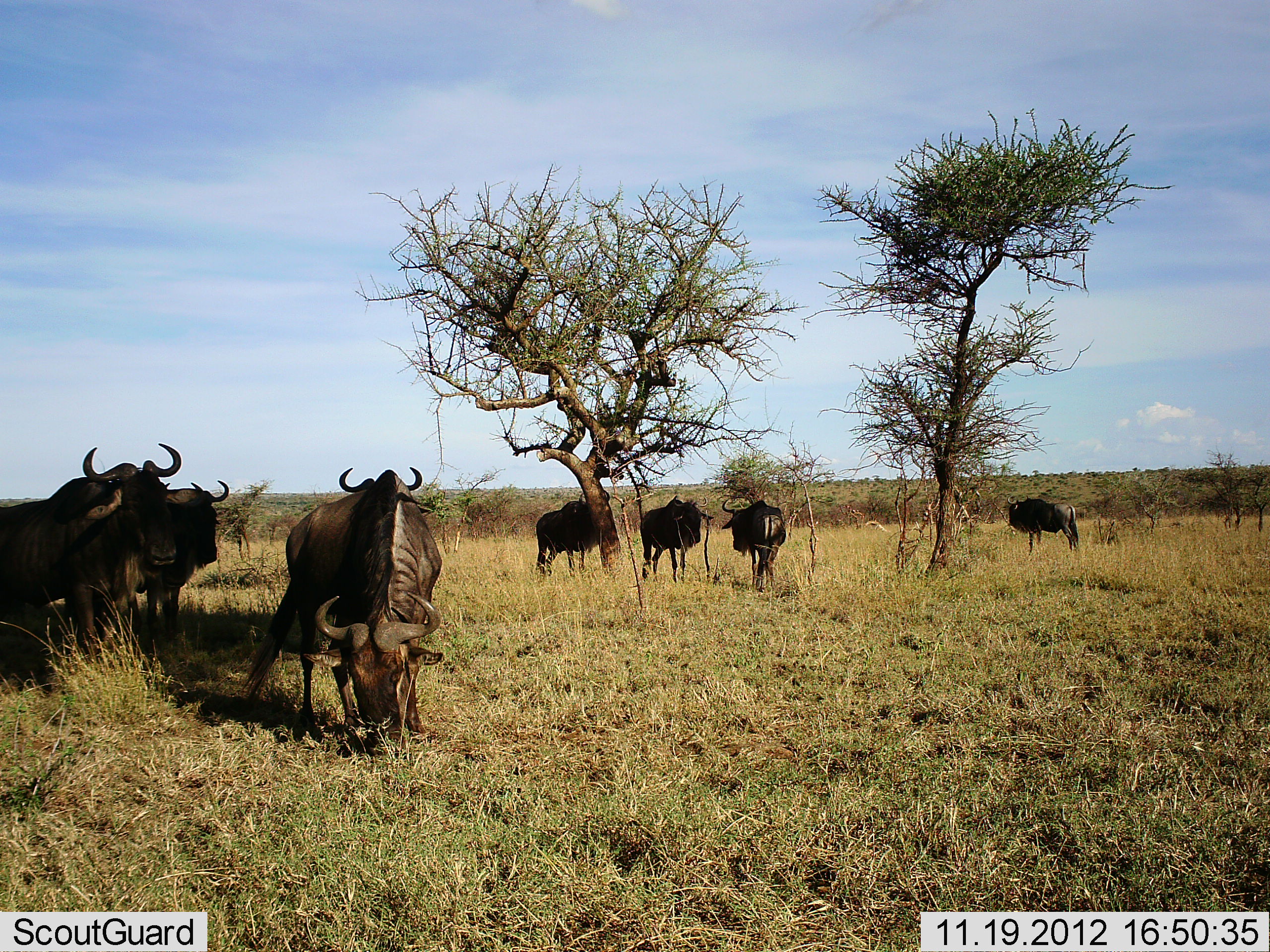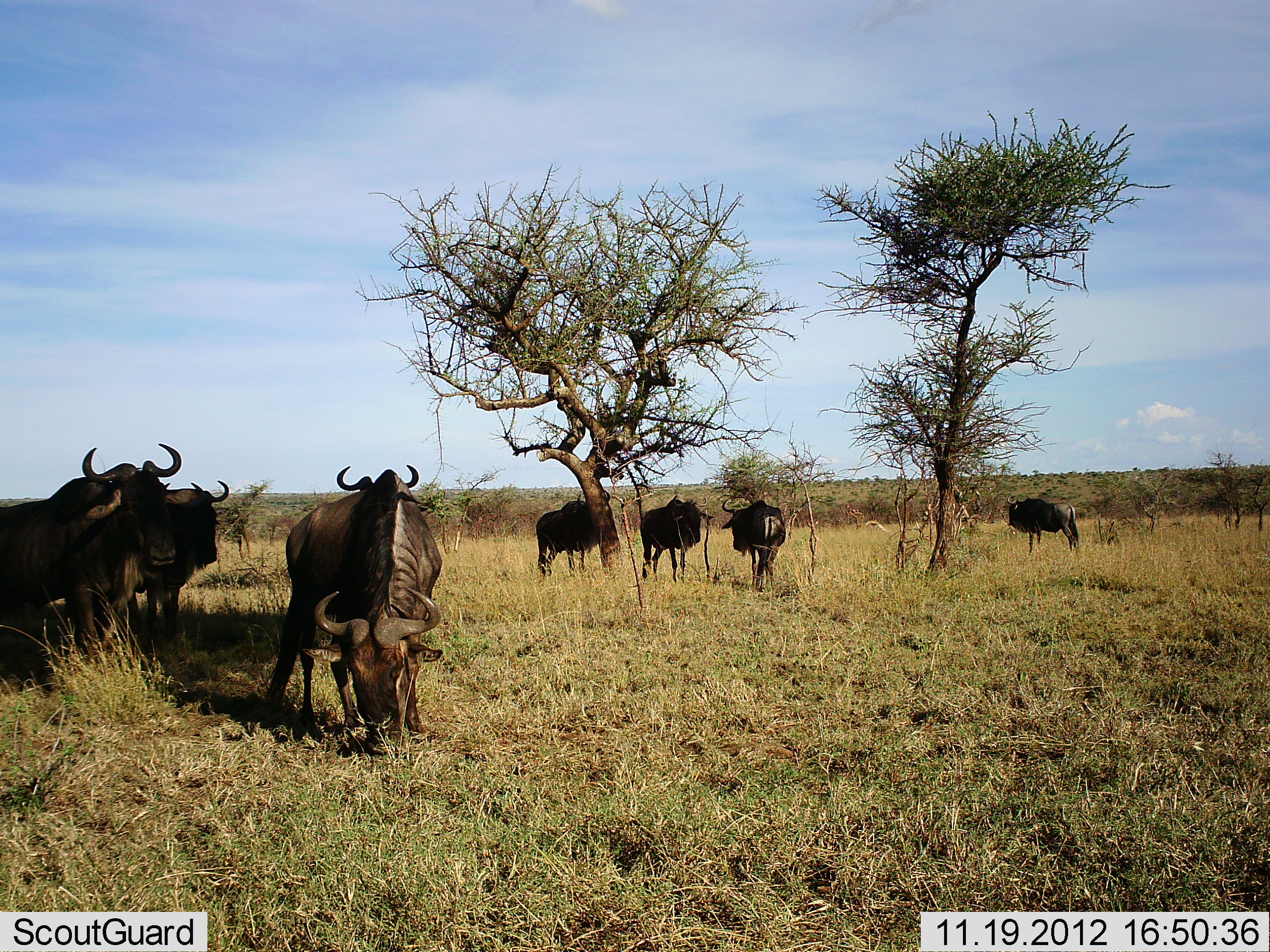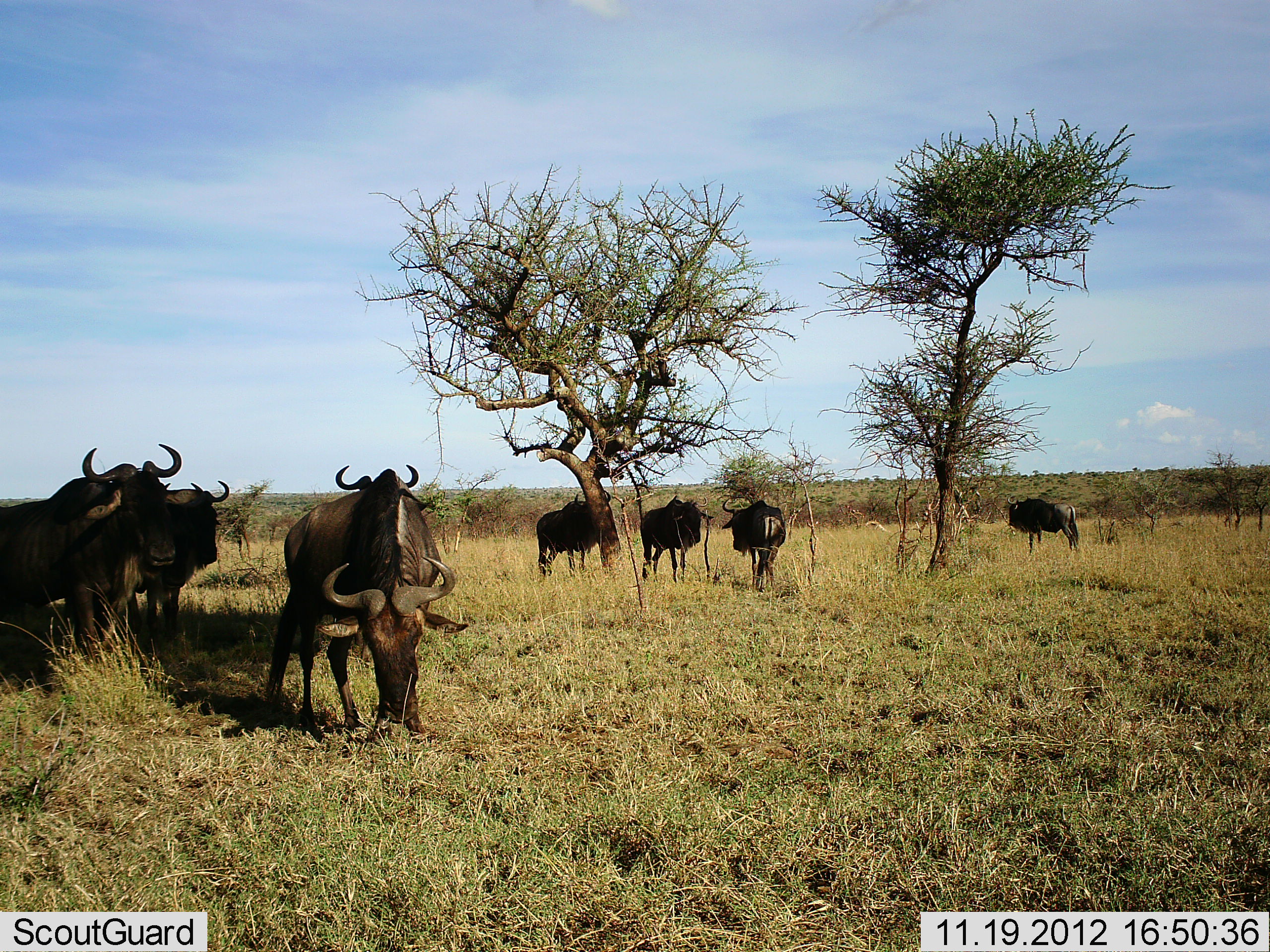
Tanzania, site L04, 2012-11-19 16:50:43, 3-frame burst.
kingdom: Animalia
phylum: Chordata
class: Mammalia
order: Artiodactyla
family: Bovidae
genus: Connochaetes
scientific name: Connochaetes taurinus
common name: blue wildebeest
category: wildebeest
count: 8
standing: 100%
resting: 0%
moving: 10%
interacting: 0%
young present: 0%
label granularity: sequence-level